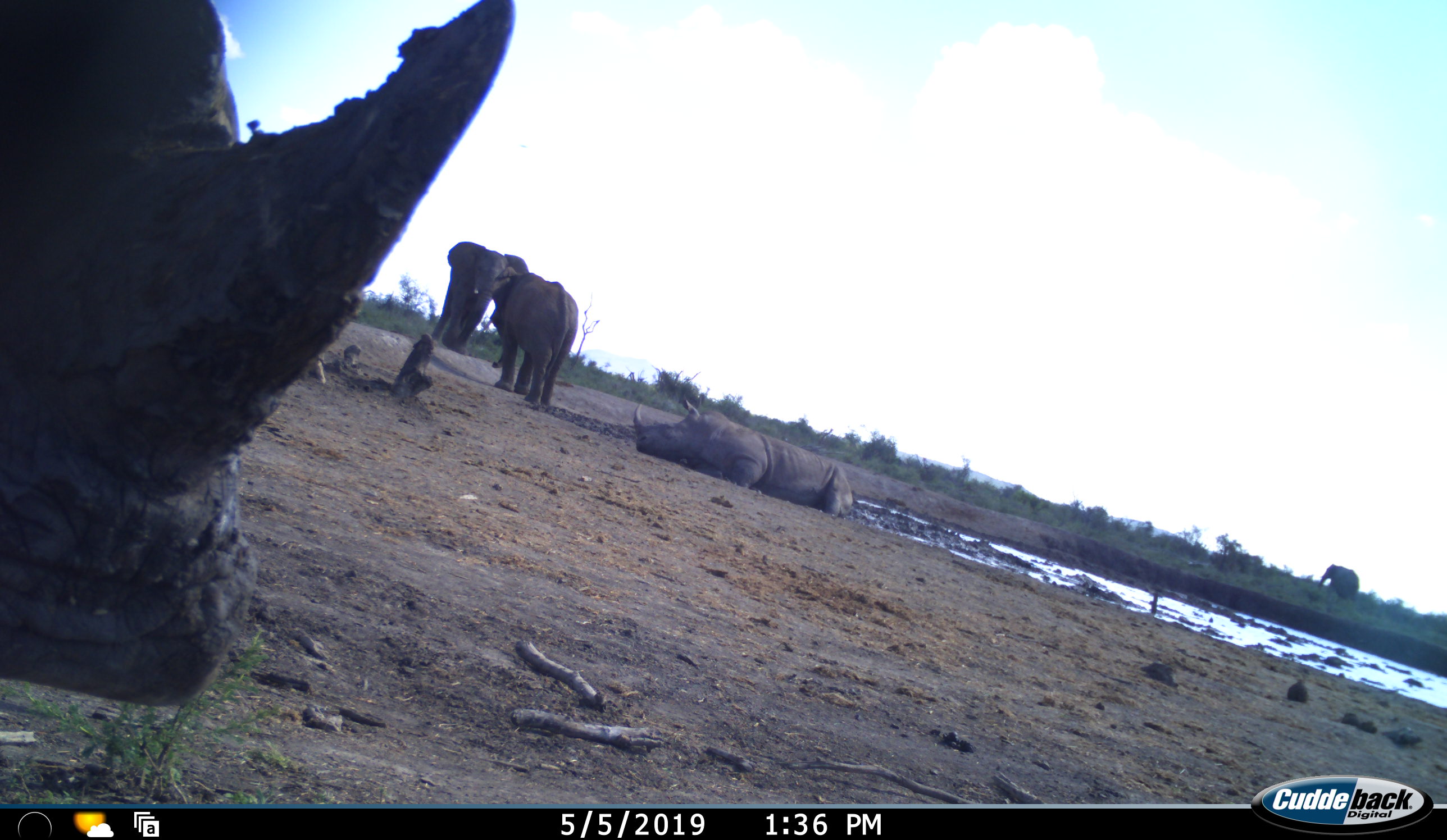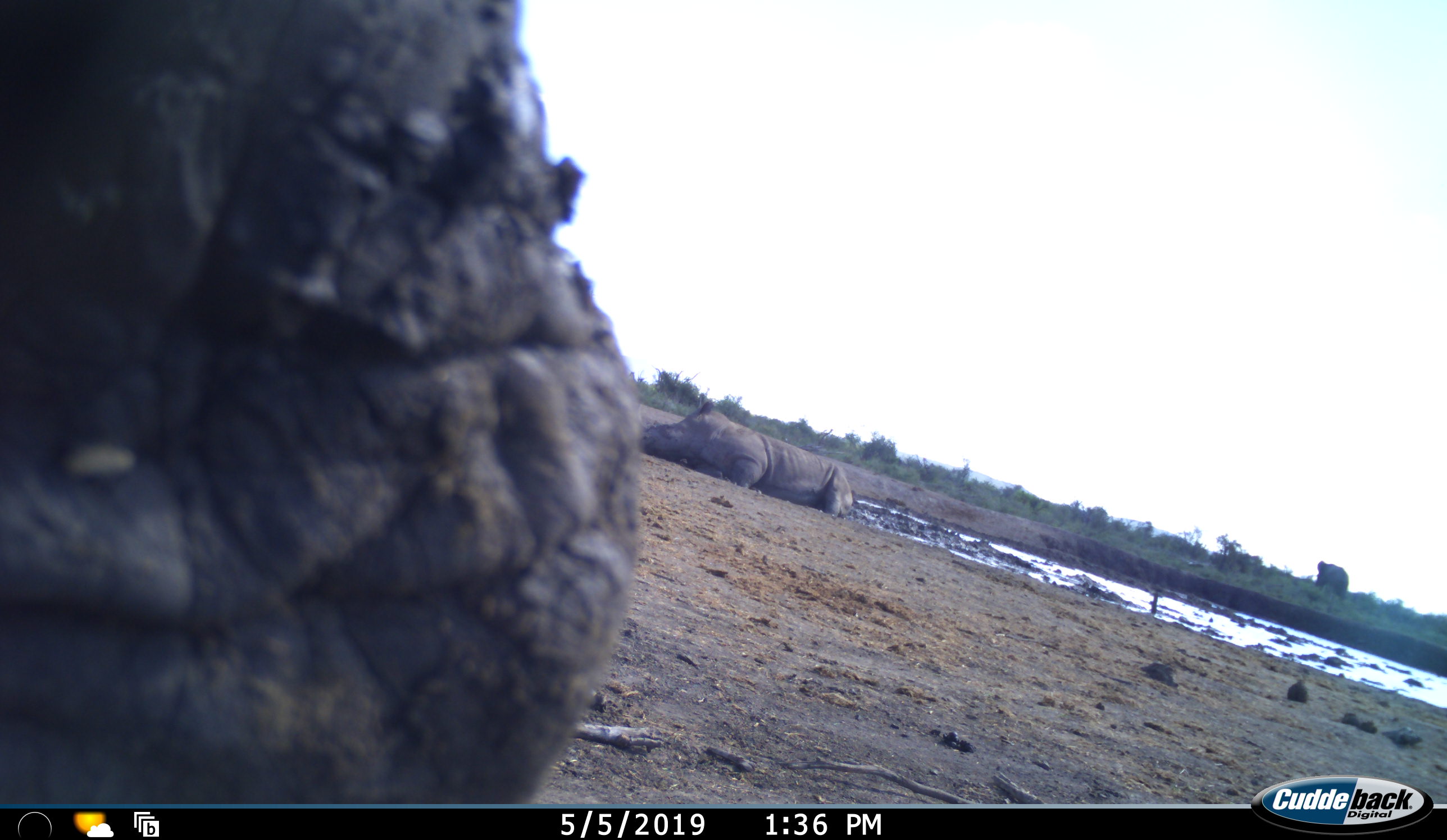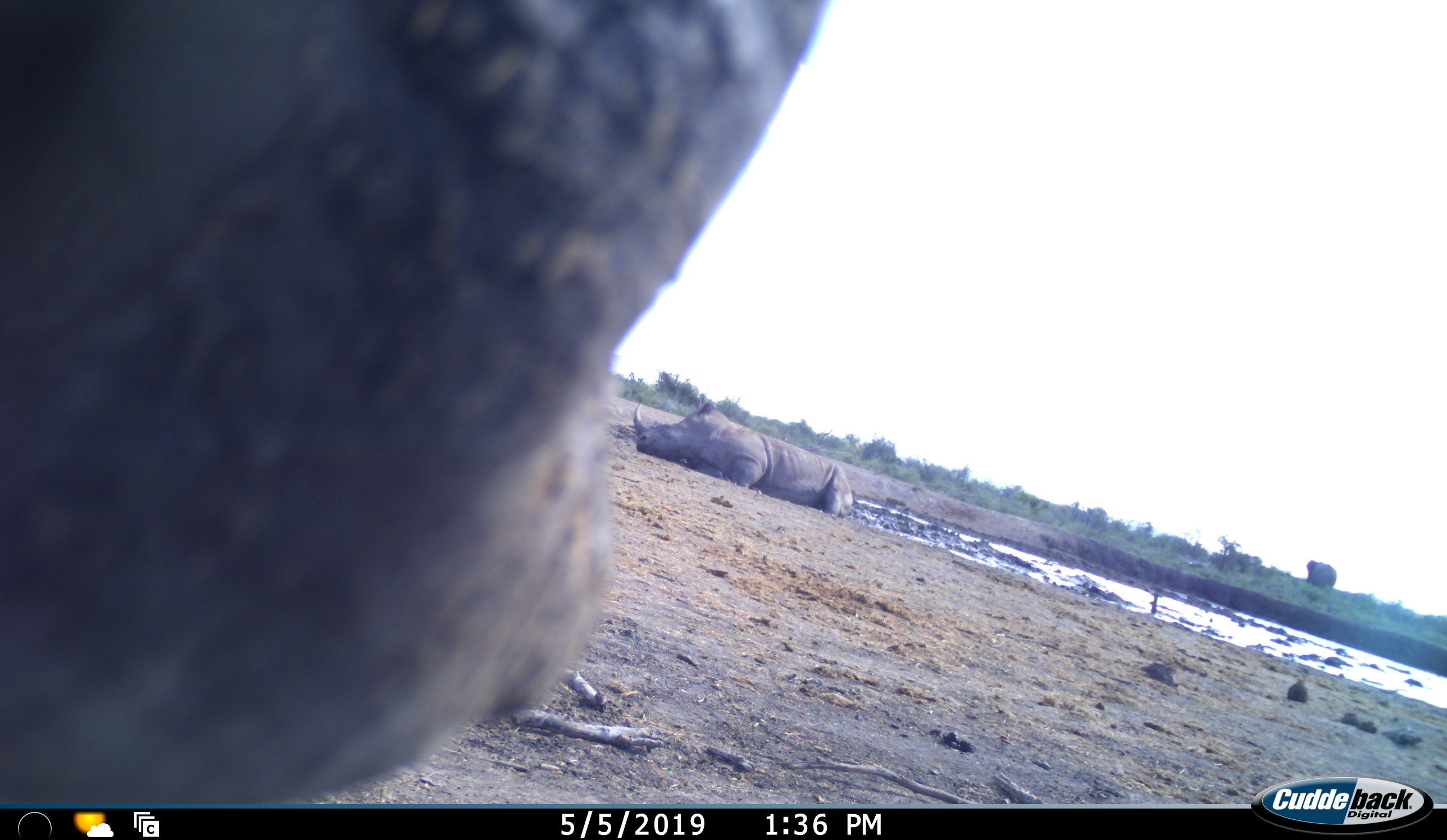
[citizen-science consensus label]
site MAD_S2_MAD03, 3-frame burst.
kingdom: Animalia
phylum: Chordata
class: Mammalia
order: Proboscidea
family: Elephantidae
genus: Loxodonta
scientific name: Loxodonta africana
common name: african bush elephant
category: elephant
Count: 3.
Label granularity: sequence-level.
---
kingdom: Animalia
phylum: Chordata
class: Mammalia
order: Perissodactyla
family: Rhinocerotidae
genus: Diceros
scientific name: Diceros bicornis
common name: black rhinoceros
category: rhinocerosblack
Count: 2.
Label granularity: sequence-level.